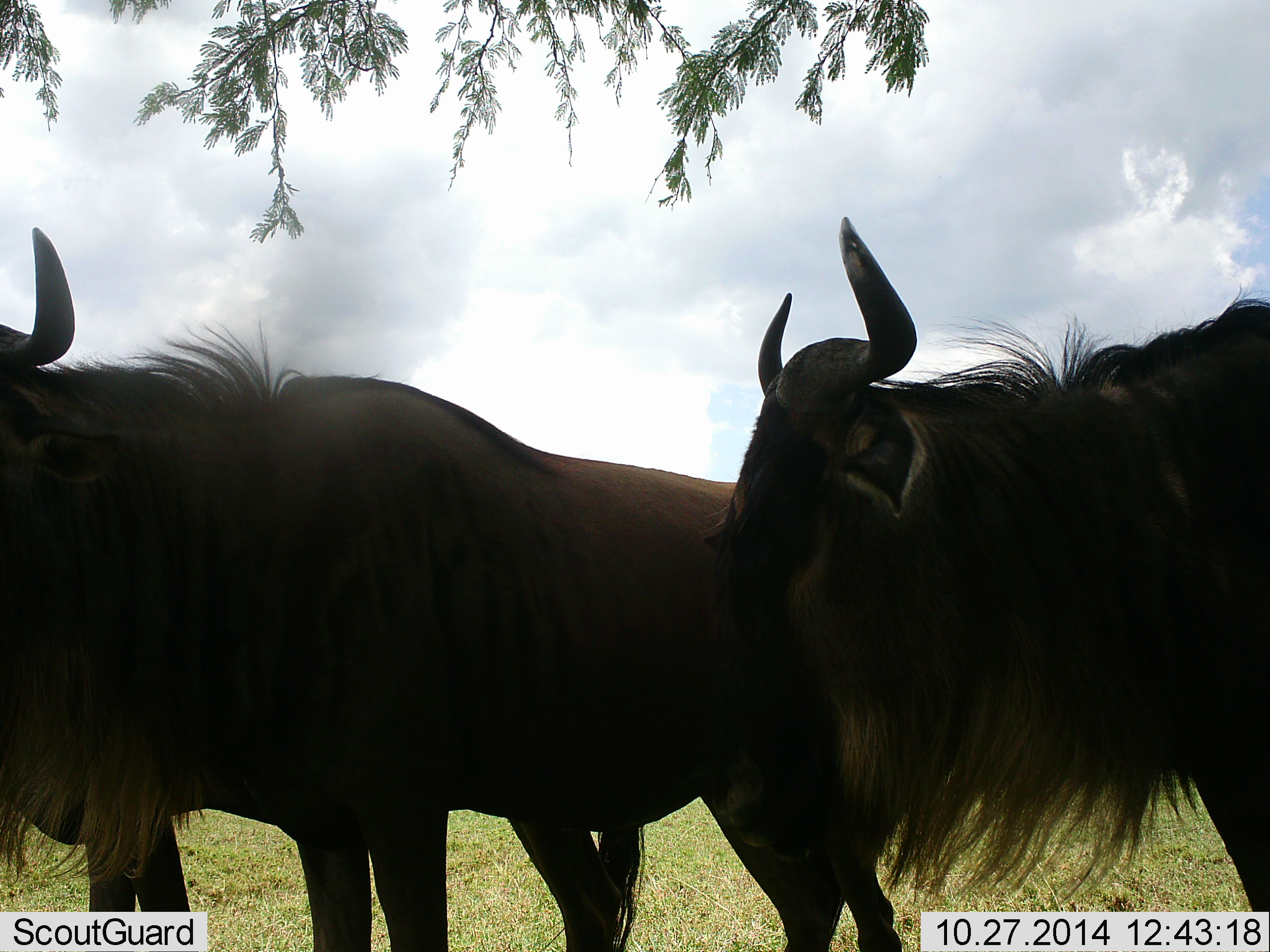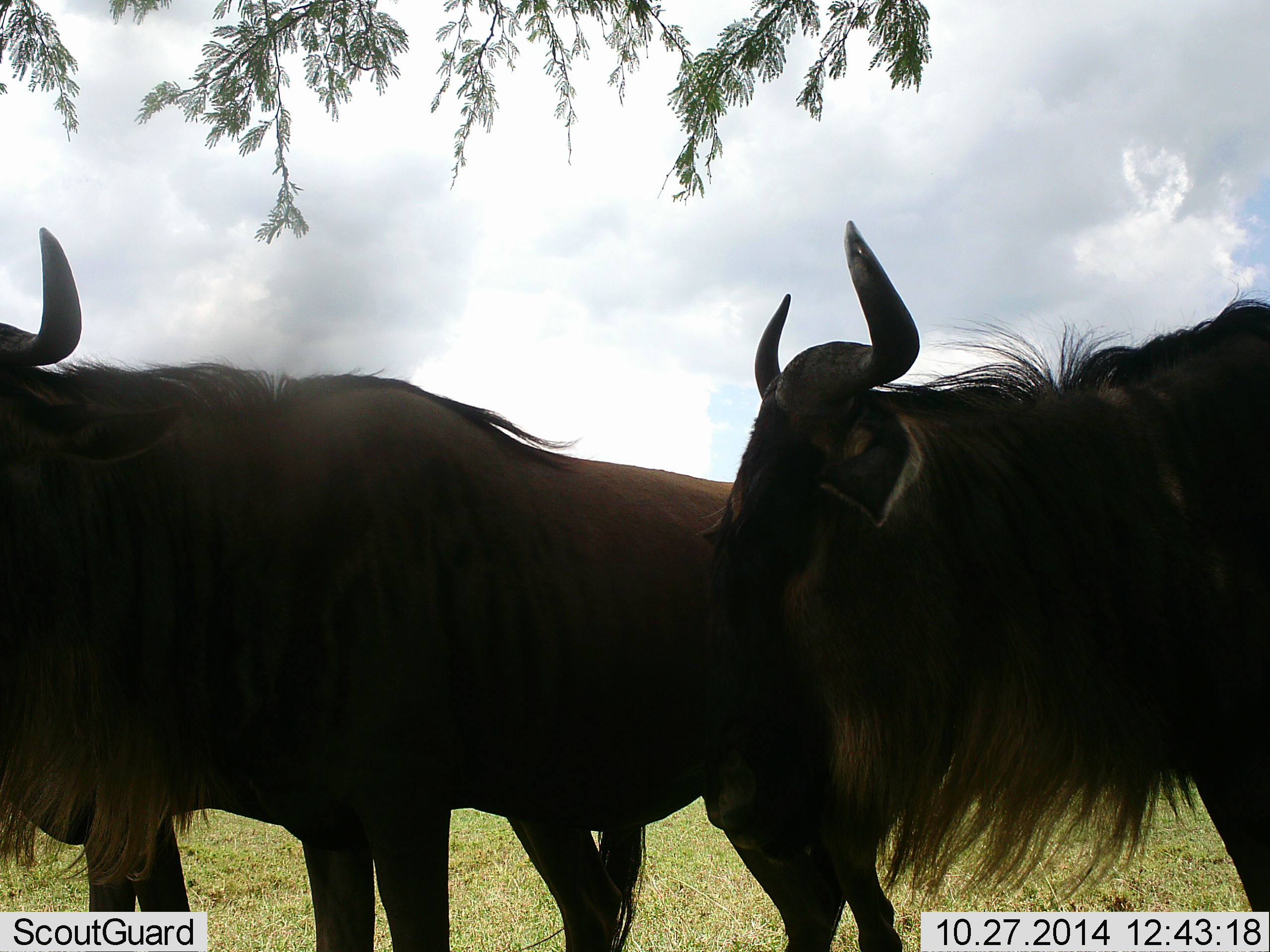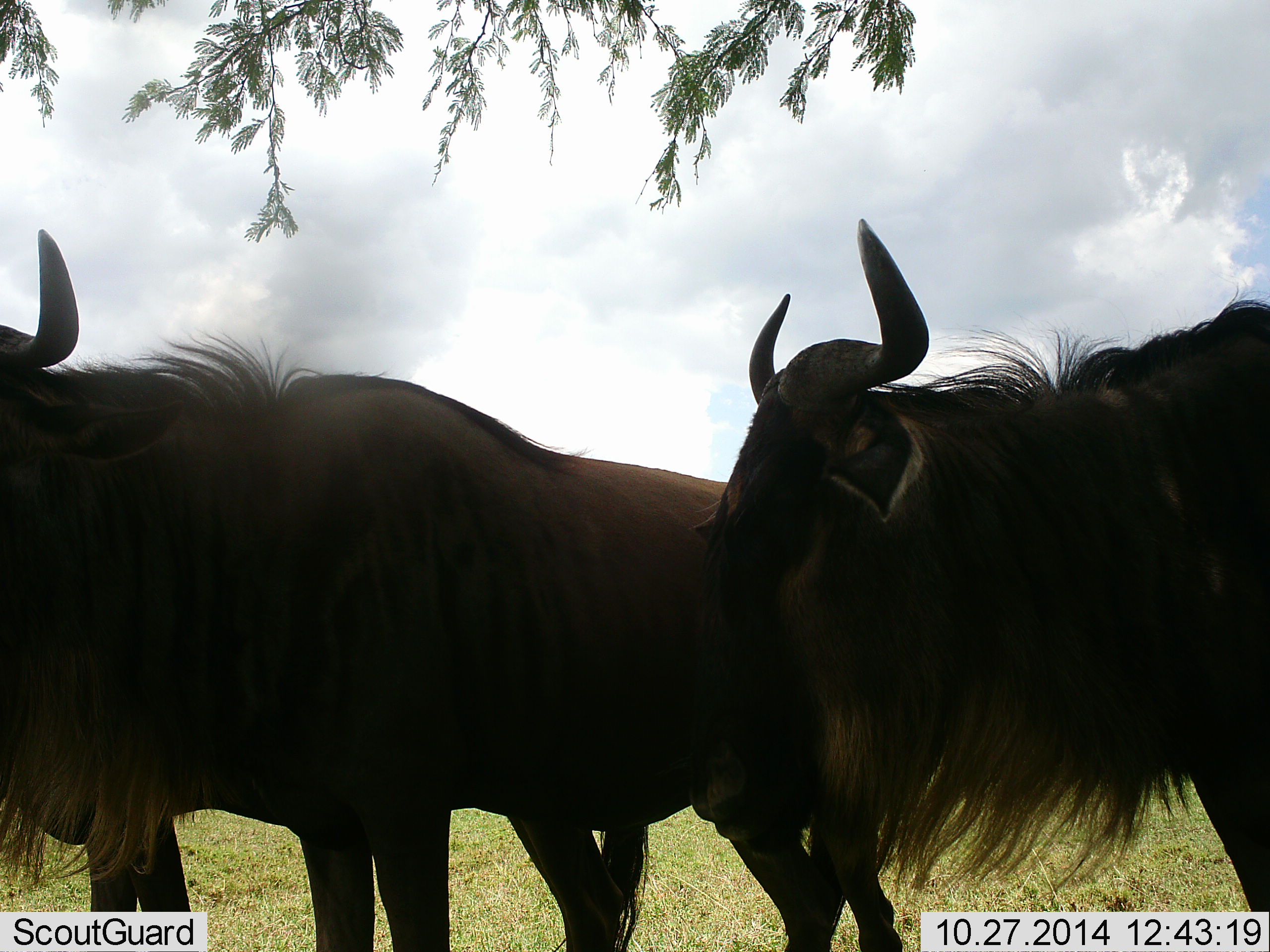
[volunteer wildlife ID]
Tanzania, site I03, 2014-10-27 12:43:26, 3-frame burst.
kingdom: Animalia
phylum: Chordata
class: Mammalia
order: Artiodactyla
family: Bovidae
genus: Connochaetes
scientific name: Connochaetes taurinus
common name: blue wildebeest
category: wildebeest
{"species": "wildebeest (blue wildebeest) (Connochaetes taurinus)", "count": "3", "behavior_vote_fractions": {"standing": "100%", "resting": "0%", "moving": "0%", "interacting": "0%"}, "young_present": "0%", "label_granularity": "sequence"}